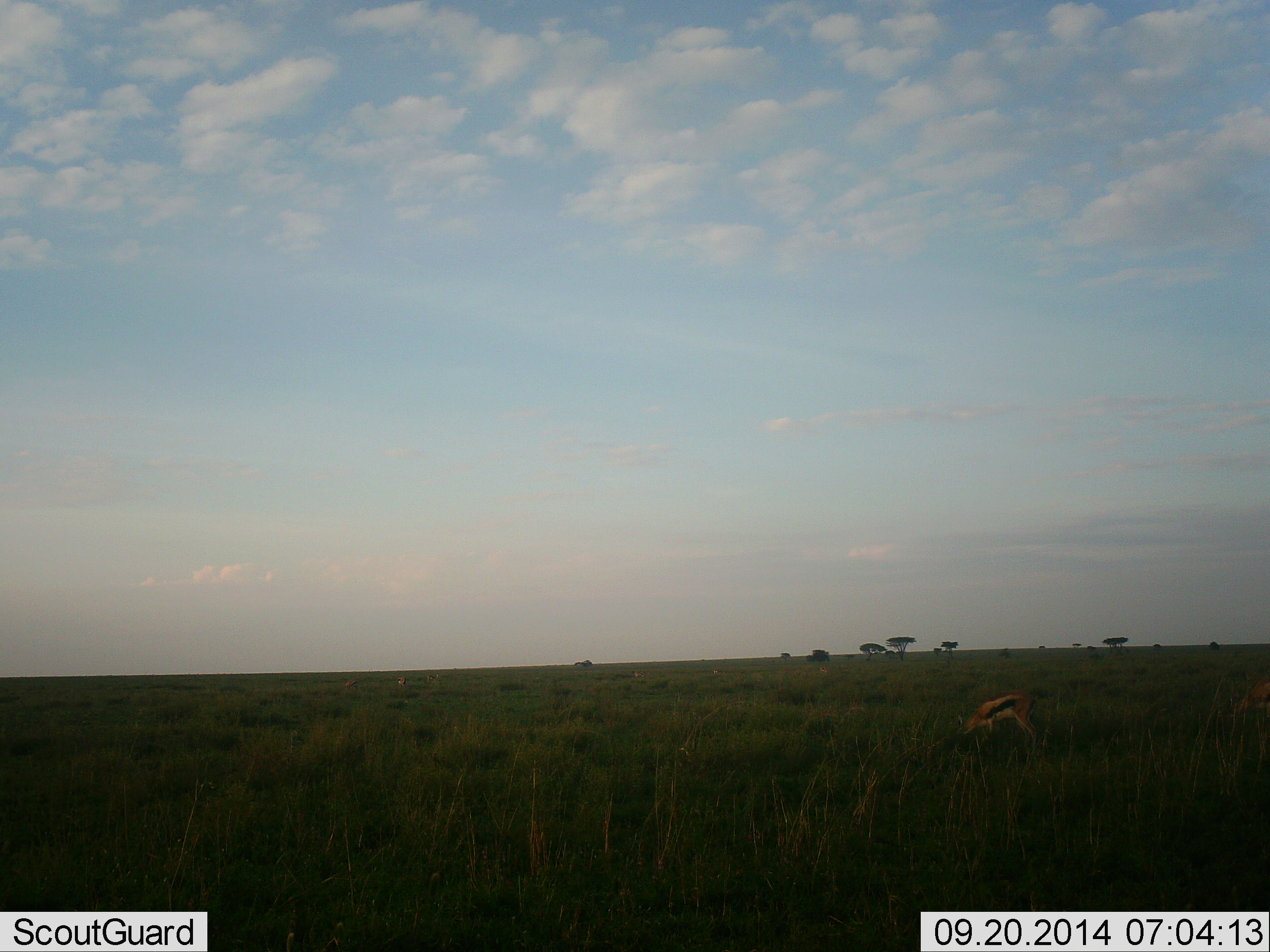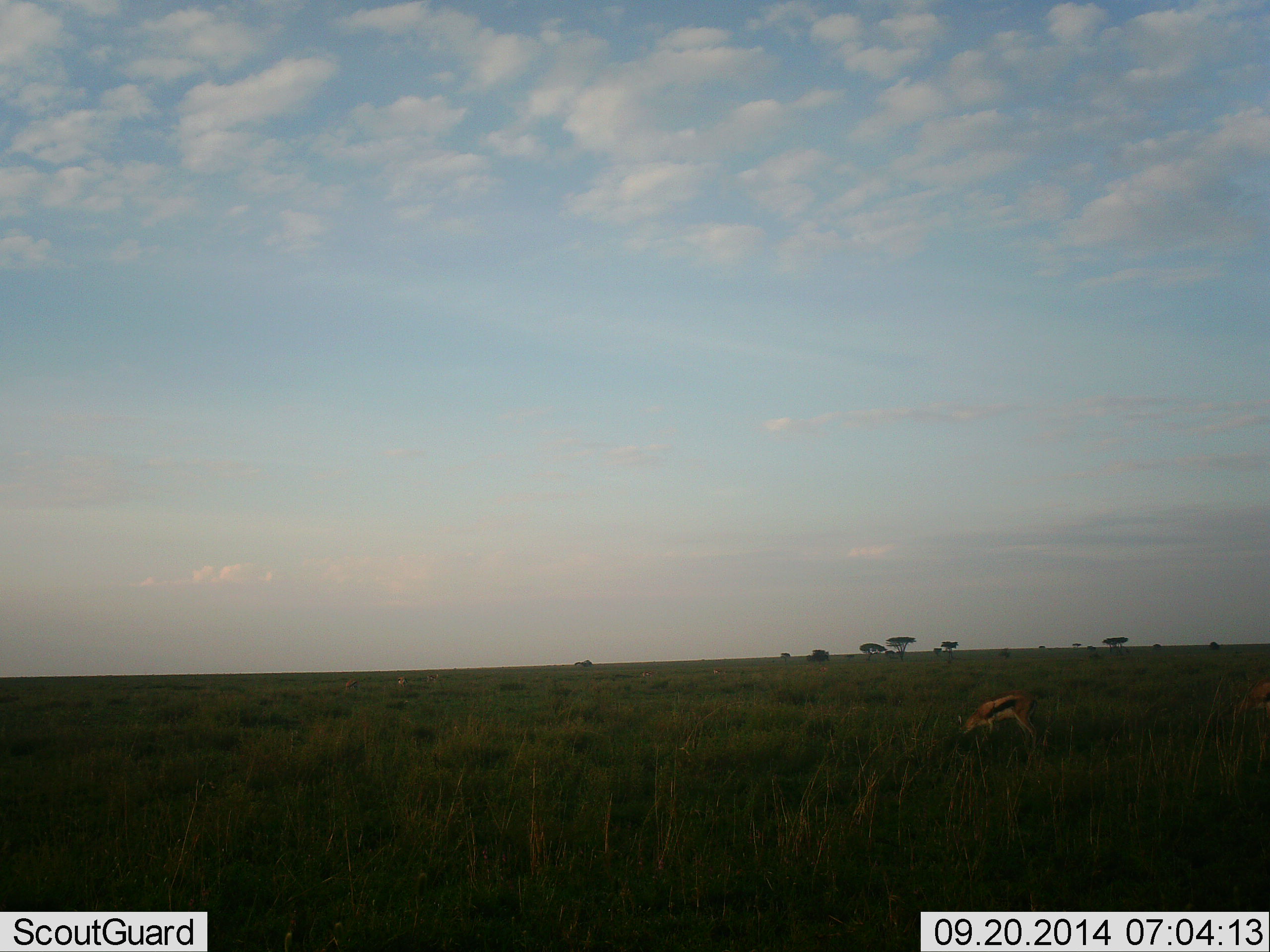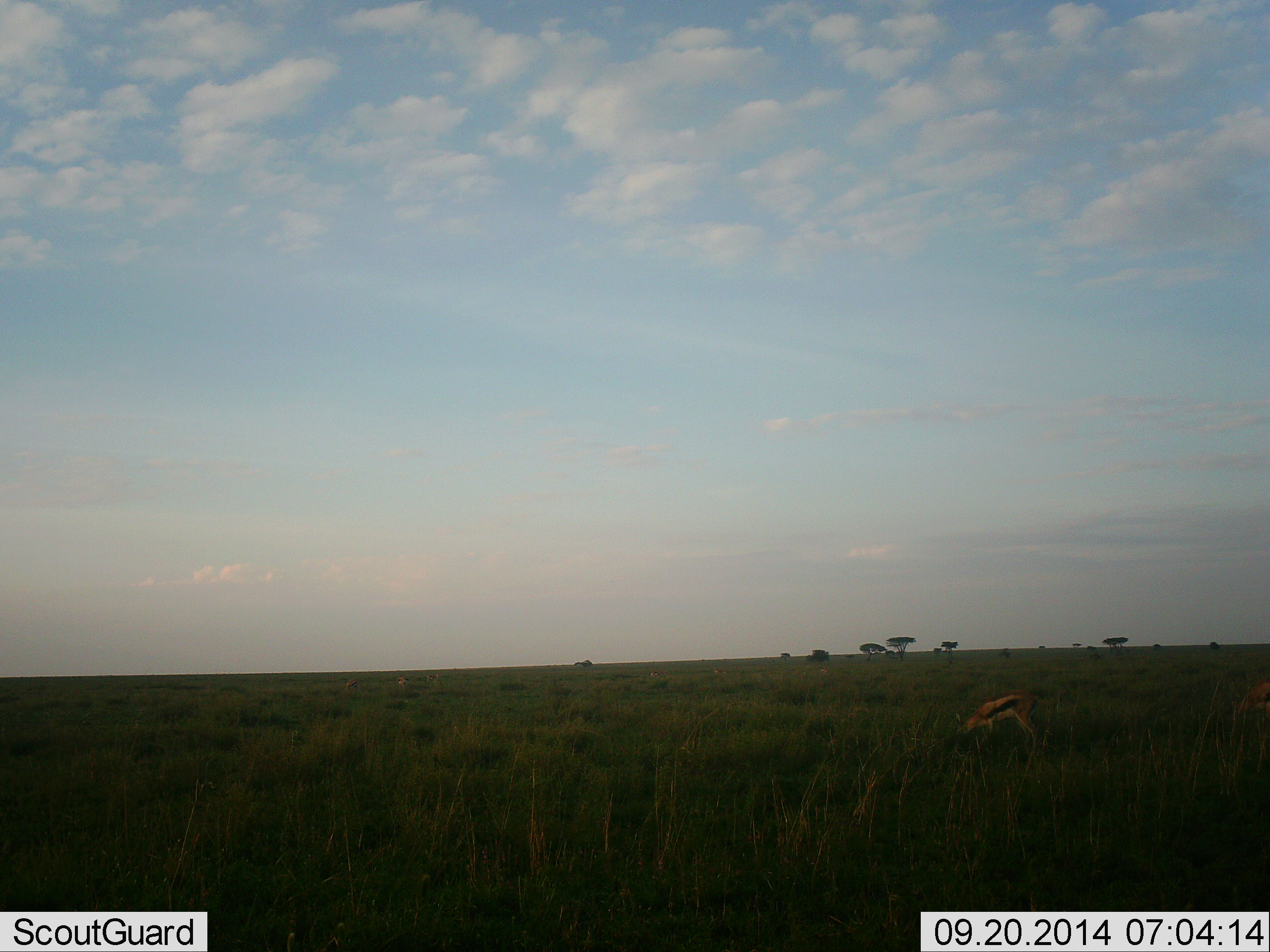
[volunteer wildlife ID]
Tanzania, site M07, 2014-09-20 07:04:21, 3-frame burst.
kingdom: Animalia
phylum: Chordata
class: Mammalia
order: Artiodactyla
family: Bovidae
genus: Eudorcas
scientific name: Eudorcas thomsonii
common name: thomson's gazelle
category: gazellethomsons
Gazellethomsons (thomson's gazelle) (Eudorcas thomsonii), count 1. Behavior (volunteer vote fractions): standing 9%, resting 0%, moving 0%, interacting 0%. Young present (vote fraction): 0%. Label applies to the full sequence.